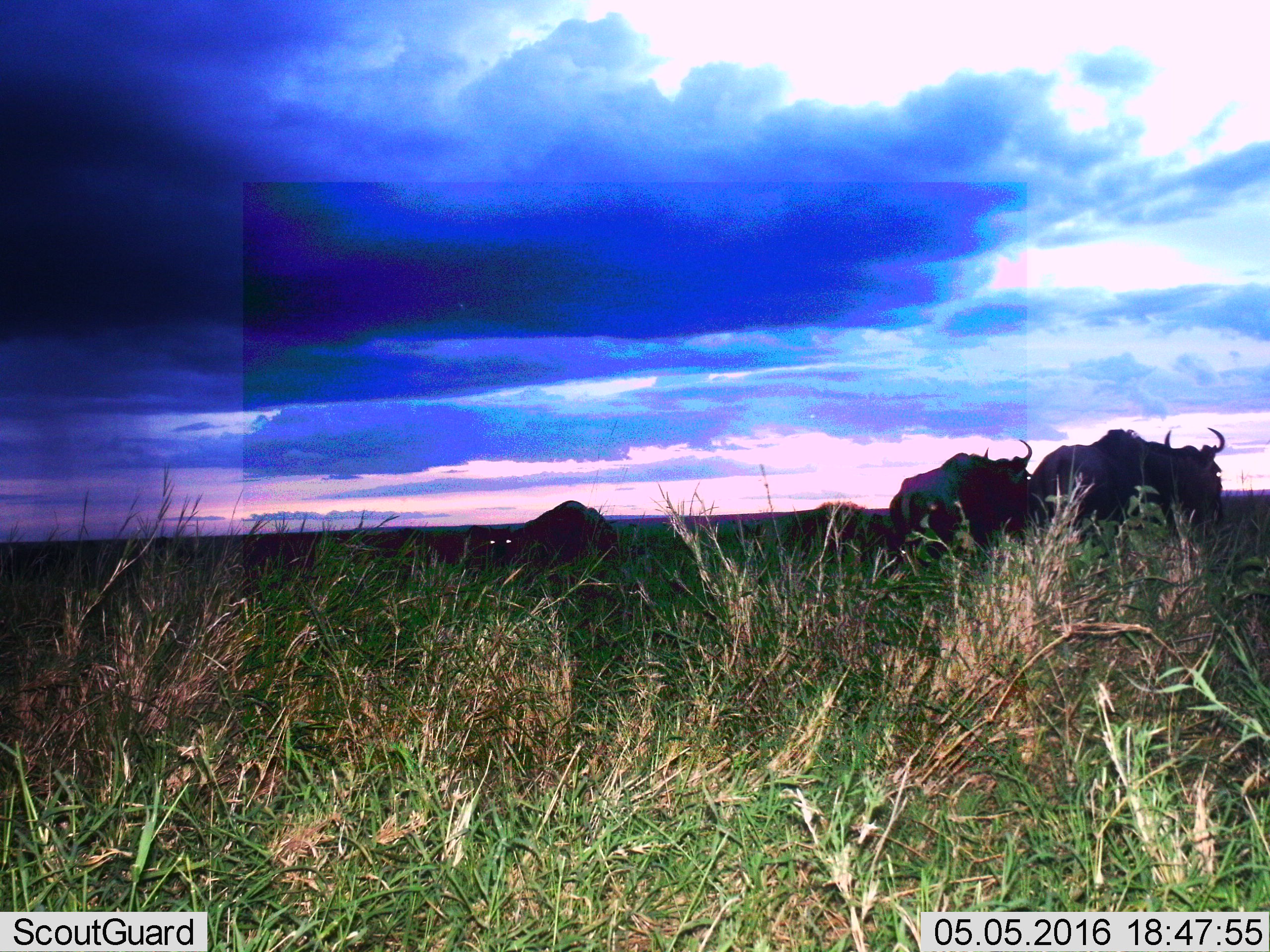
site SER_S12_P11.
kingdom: Animalia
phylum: Chordata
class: Mammalia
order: Artiodactyla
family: Bovidae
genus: Connochaetes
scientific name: Connochaetes taurinus taurinus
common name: blue wildebeest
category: wildebeestblue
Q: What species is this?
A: Wildebeestblue (blue wildebeest) (Connochaetes taurinus taurinus).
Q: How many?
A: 4.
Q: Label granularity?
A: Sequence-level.